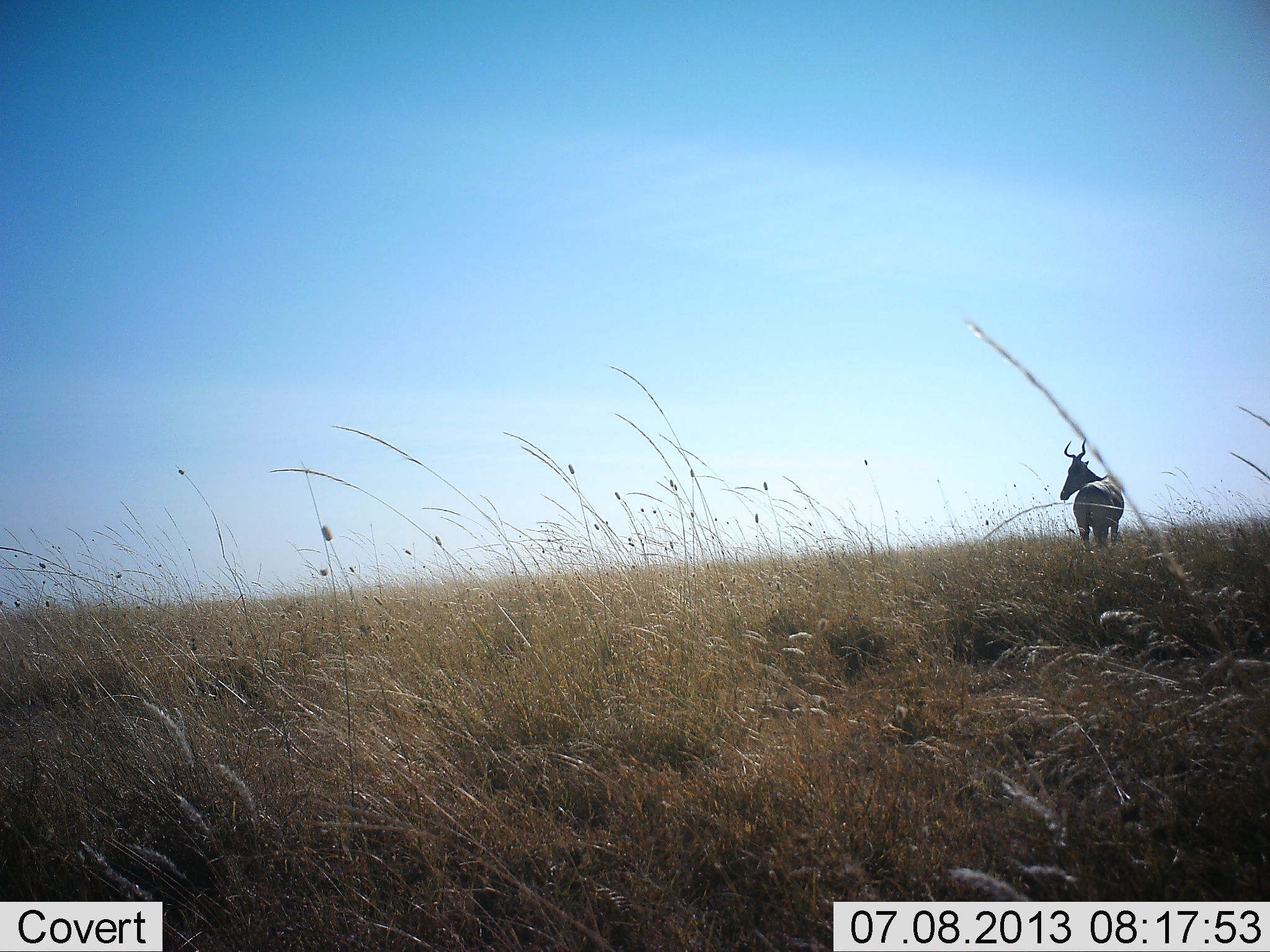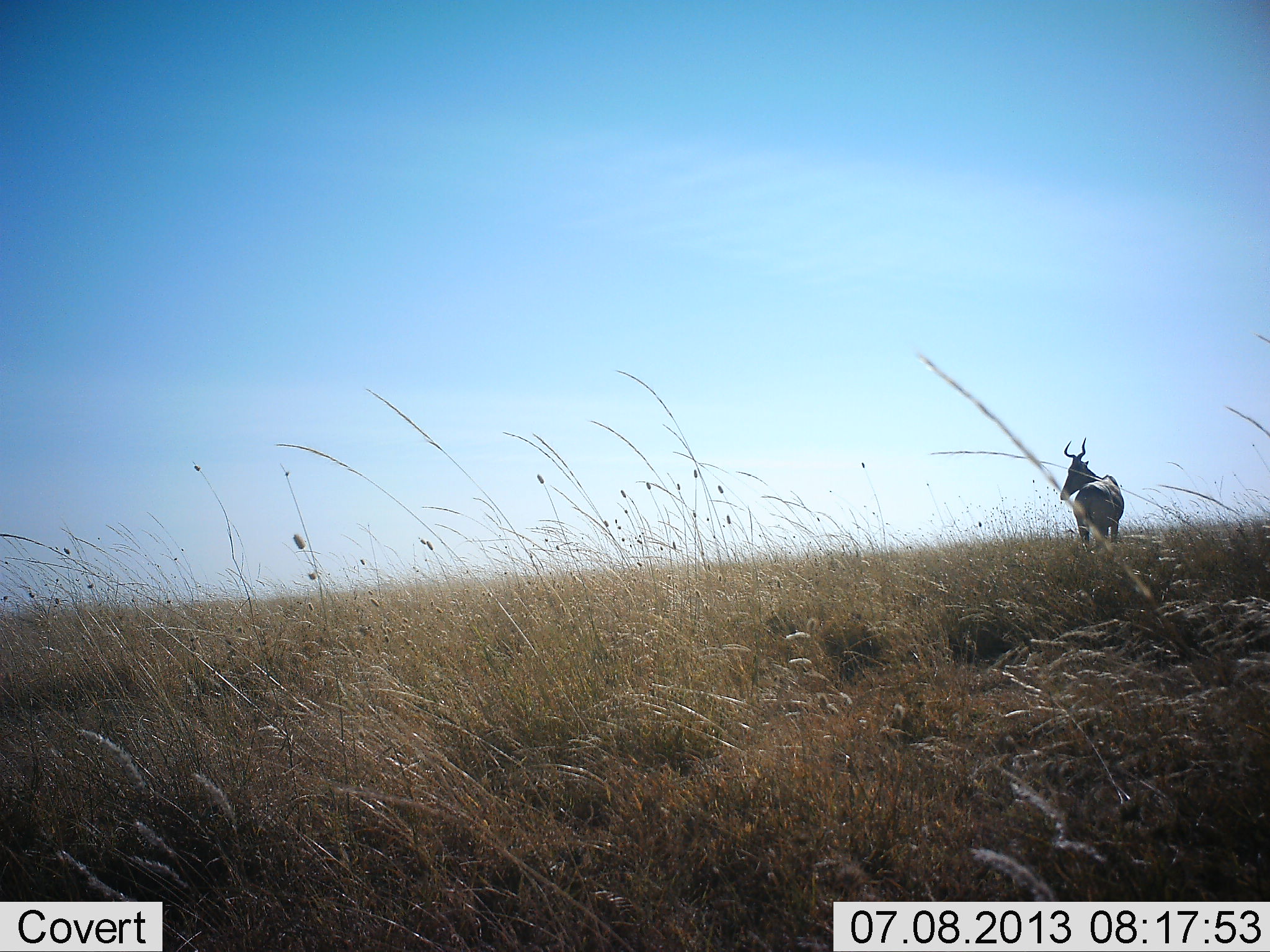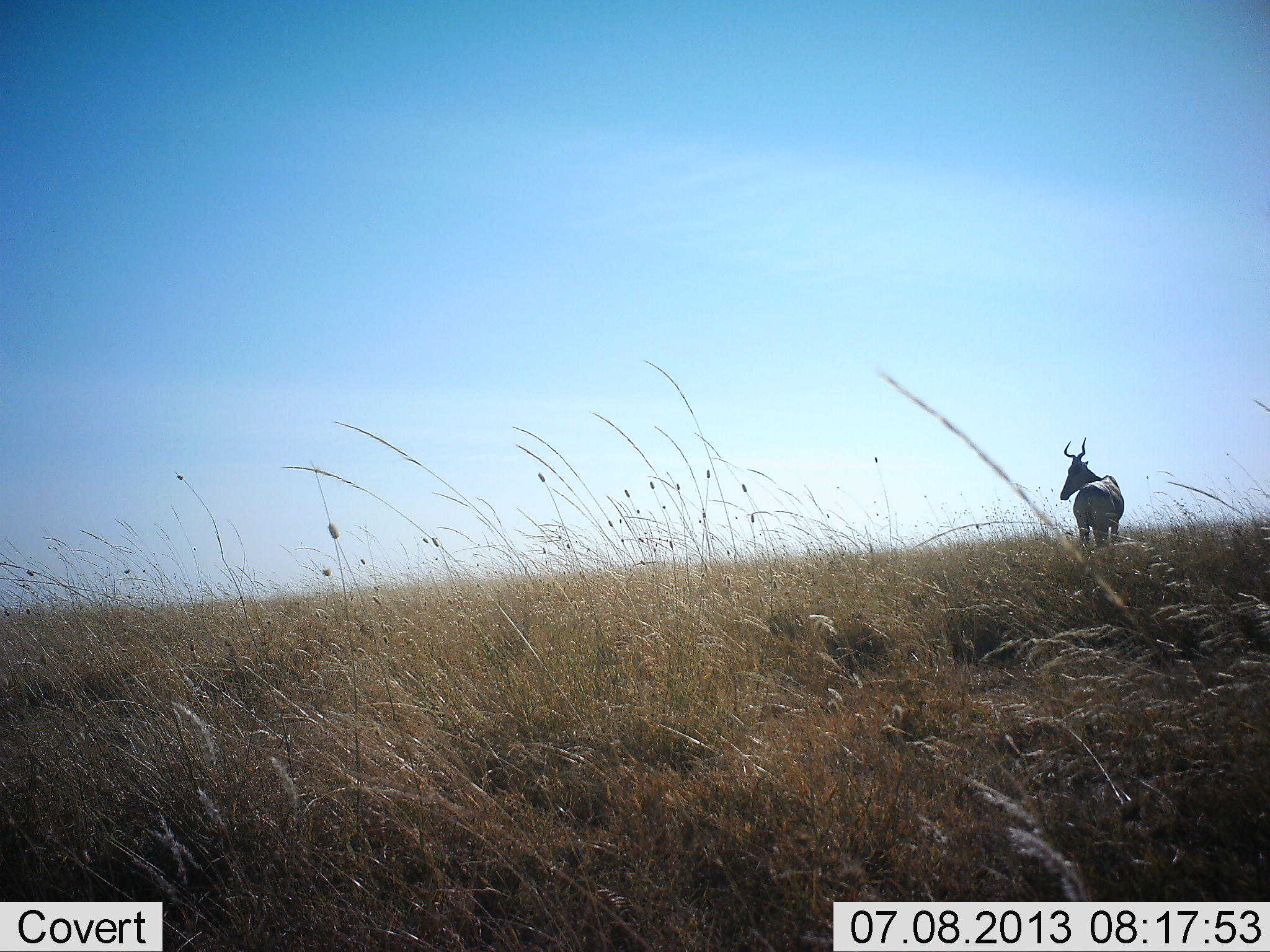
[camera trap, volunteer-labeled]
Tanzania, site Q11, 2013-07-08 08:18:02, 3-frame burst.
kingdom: Animalia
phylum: Chordata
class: Mammalia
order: Artiodactyla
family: Bovidae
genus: Alcelaphus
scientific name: Alcelaphus buselaphus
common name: hartebeest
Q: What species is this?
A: Hartebeest (Alcelaphus buselaphus).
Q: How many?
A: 1.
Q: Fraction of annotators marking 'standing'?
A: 100%.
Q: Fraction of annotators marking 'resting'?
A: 0%.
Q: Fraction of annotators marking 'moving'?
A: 0%.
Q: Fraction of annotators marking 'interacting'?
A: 0%.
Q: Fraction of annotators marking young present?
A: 0%.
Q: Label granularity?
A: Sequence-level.